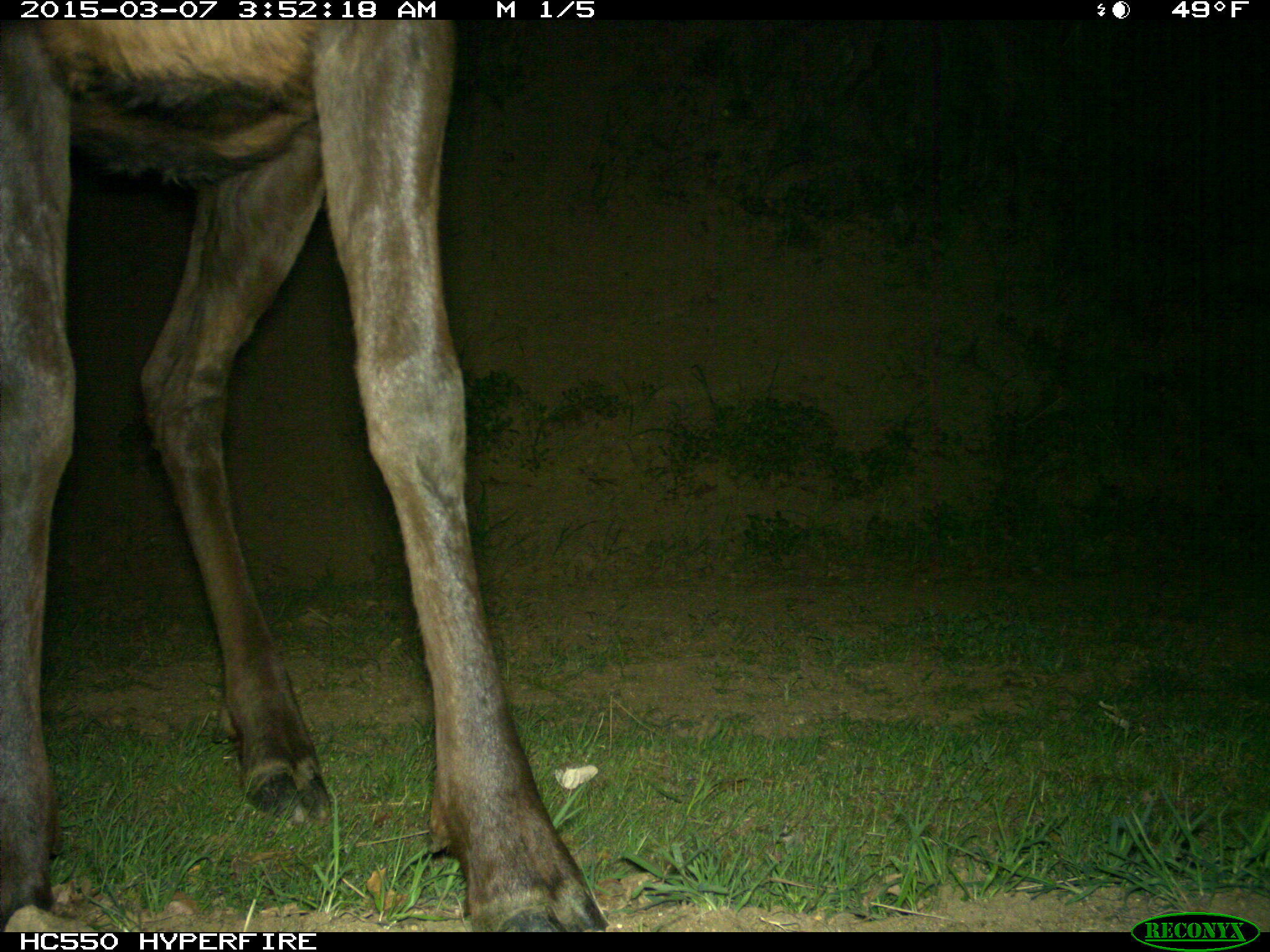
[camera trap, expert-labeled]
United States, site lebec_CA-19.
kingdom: Animalia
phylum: Chordata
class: Mammalia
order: Artiodactyla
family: Cervidae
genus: Cervus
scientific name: Cervus canadensis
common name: elk